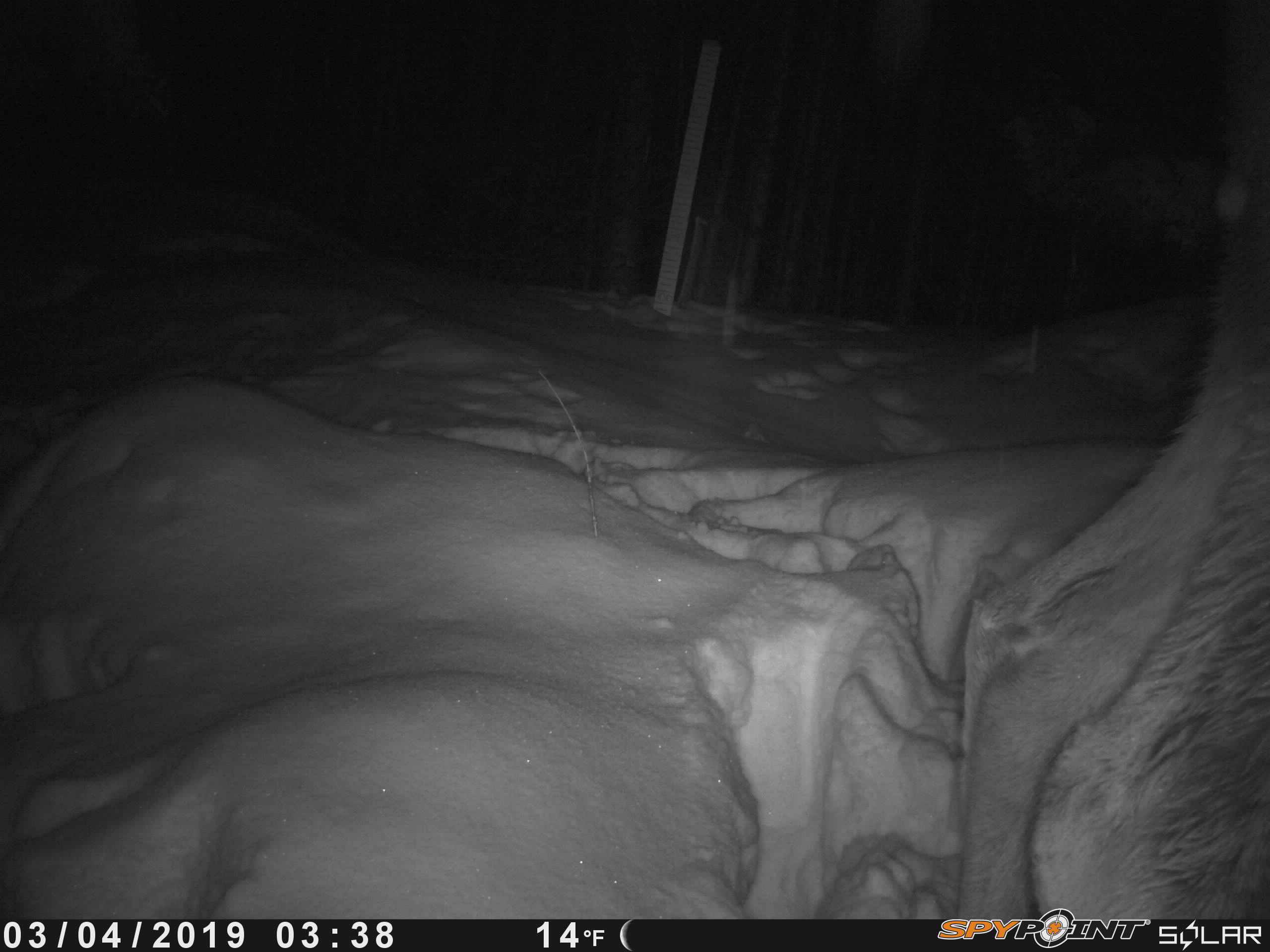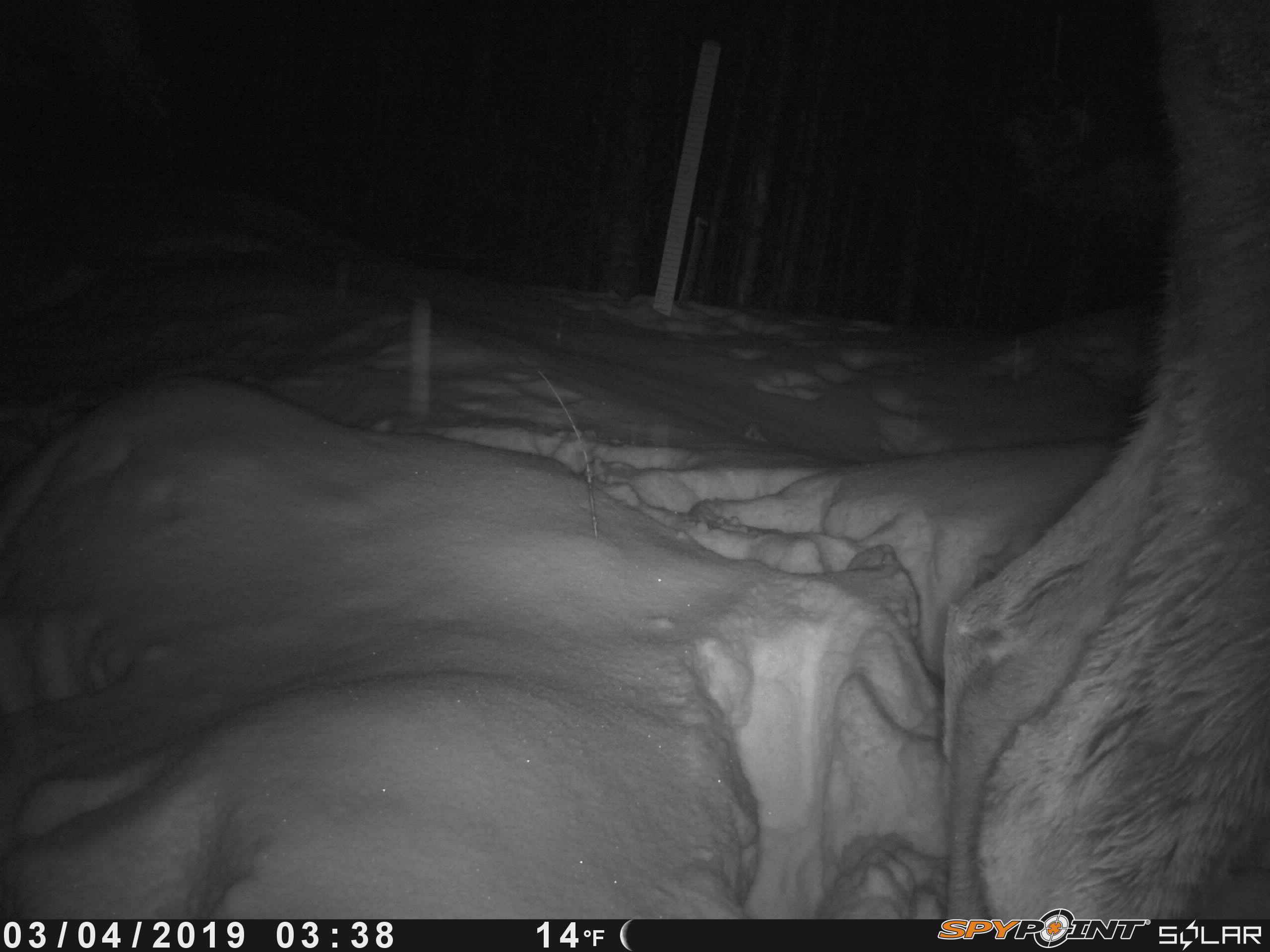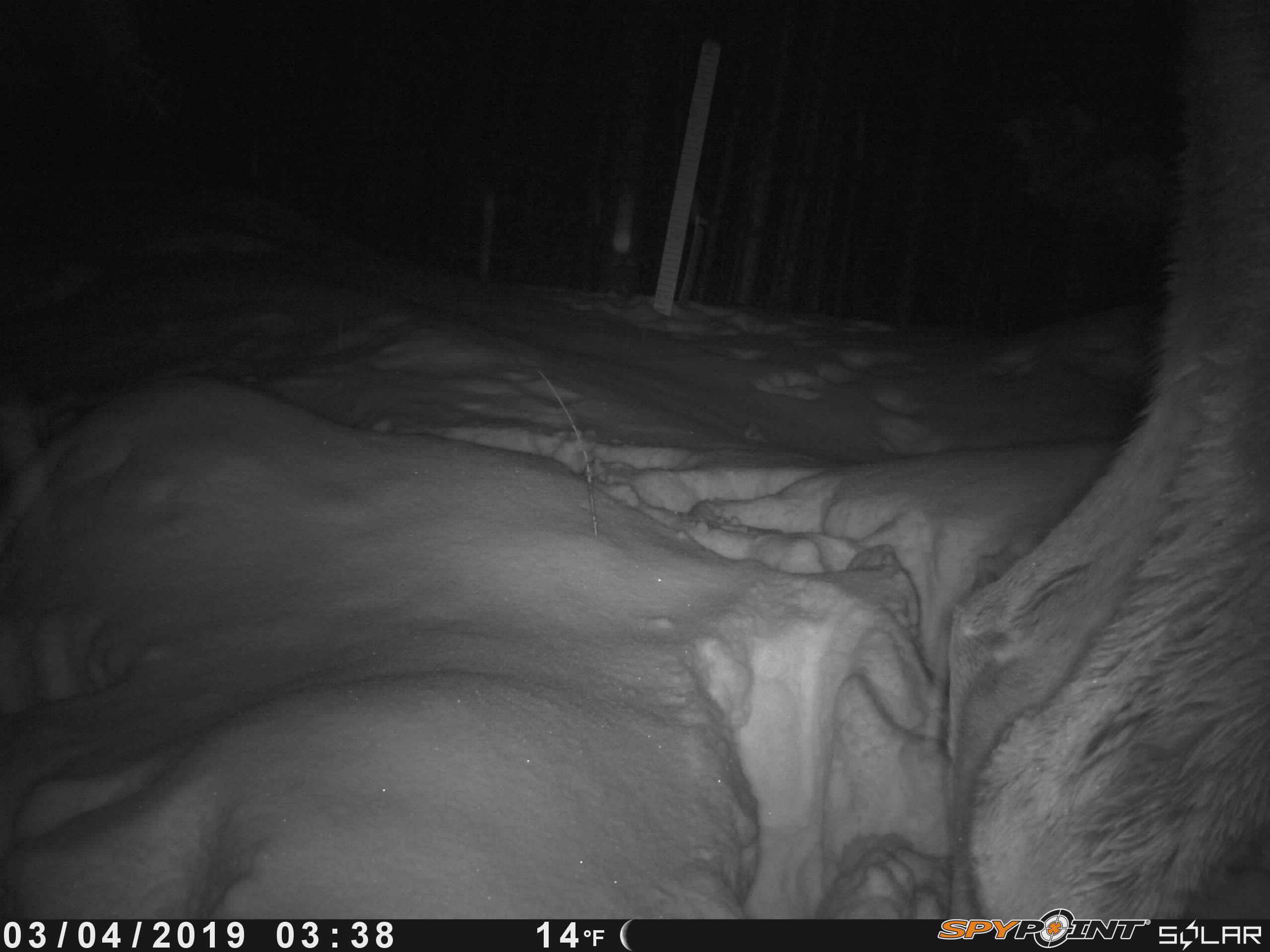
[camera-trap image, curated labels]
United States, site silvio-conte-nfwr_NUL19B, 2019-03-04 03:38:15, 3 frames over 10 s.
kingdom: Animalia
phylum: Chordata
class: Mammalia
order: Artiodactyla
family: Cervidae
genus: Alces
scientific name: Alces alces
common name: moose